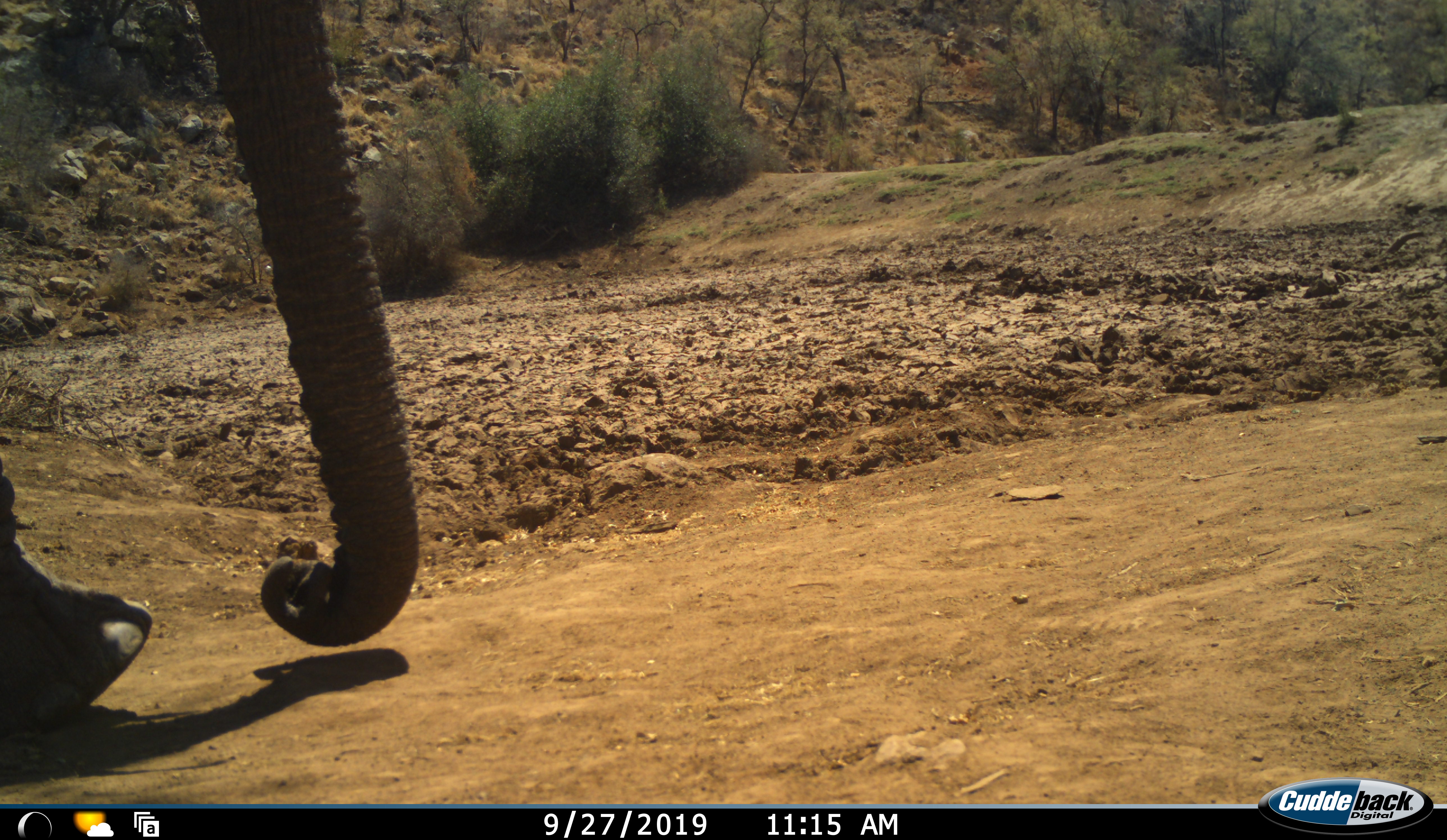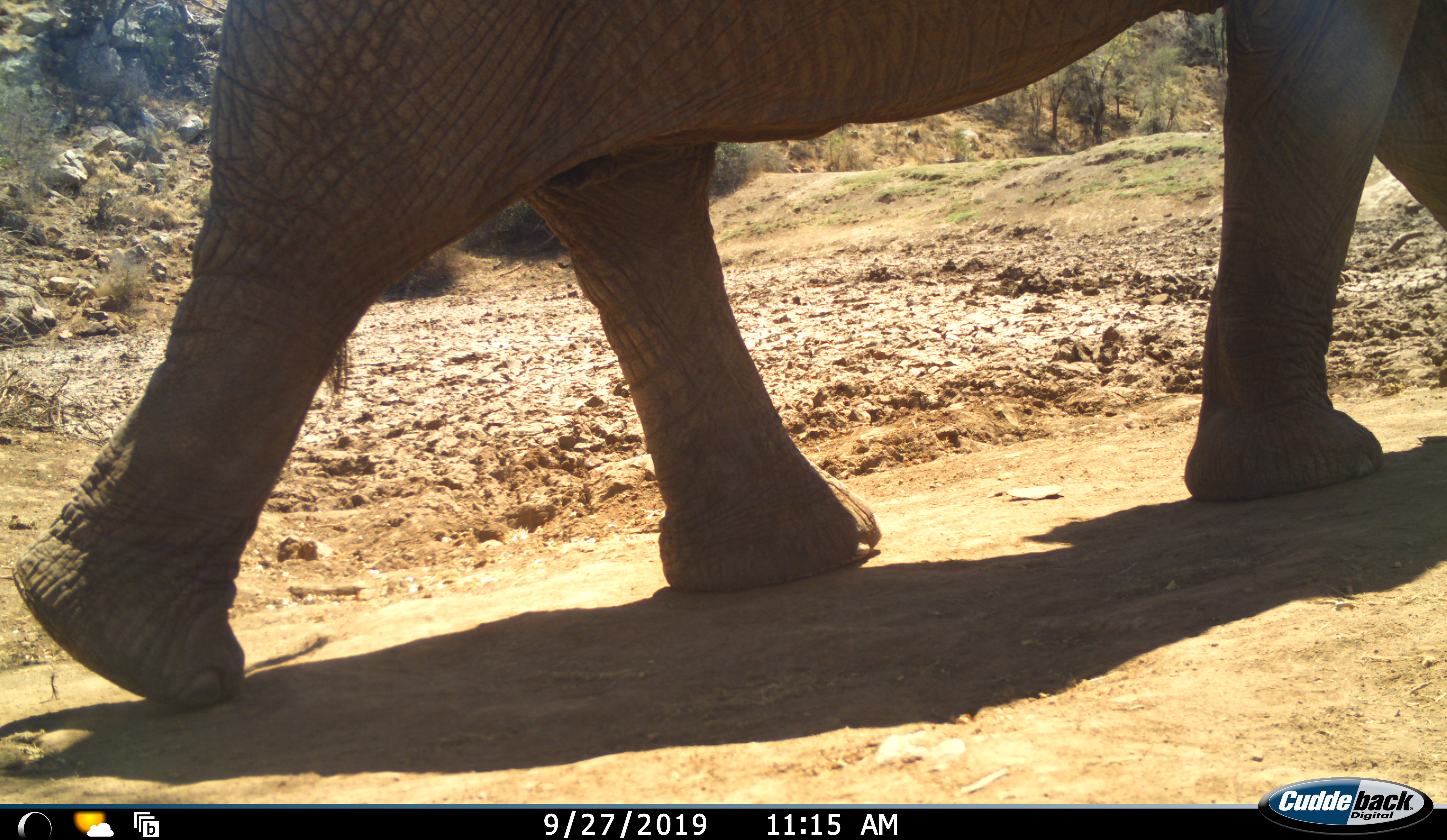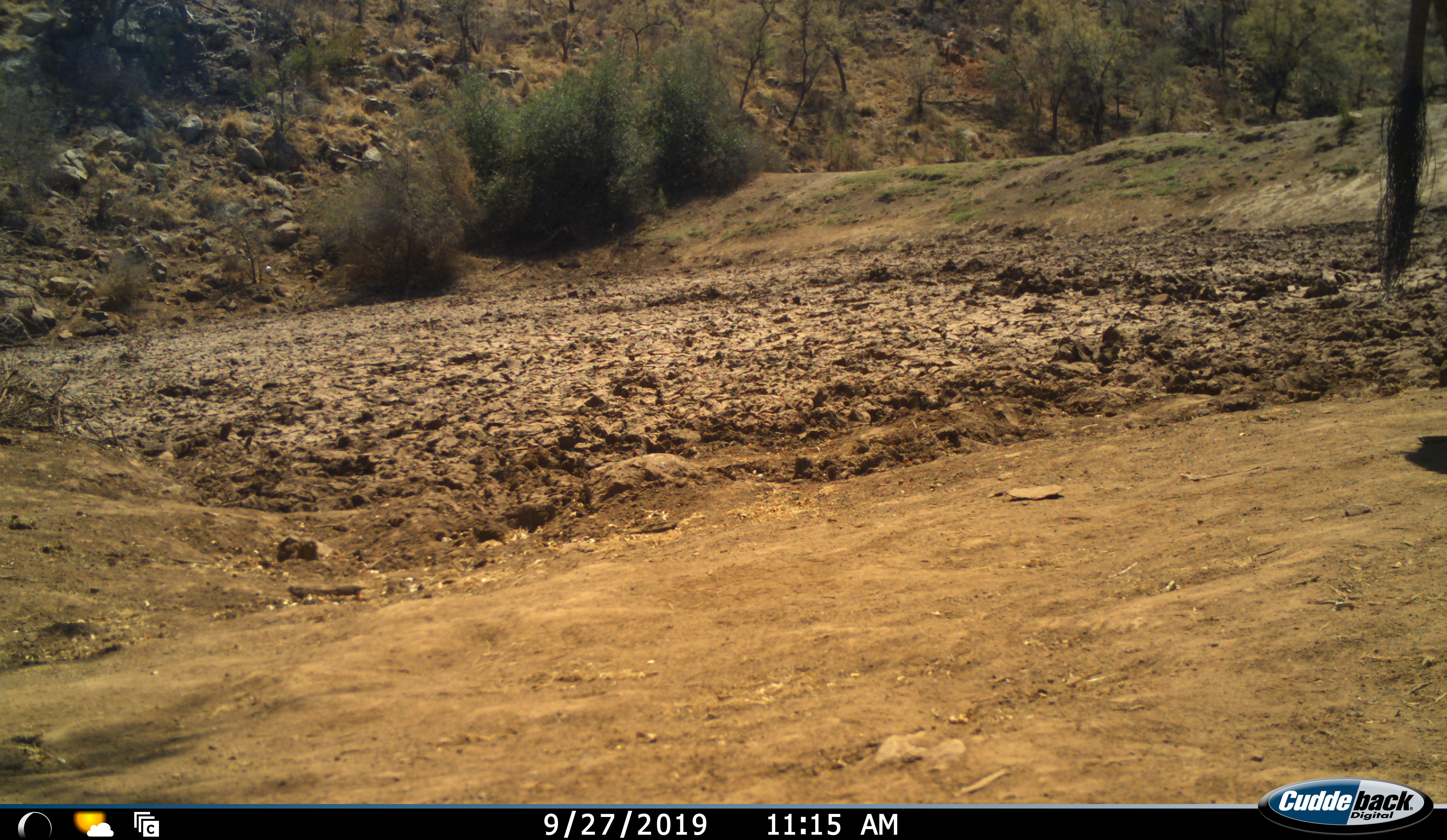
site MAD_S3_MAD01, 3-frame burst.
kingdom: Animalia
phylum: Chordata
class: Mammalia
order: Proboscidea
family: Elephantidae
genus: Loxodonta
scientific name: Loxodonta africana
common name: african bush elephant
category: elephant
Elephant (african bush elephant) (Loxodonta africana), count 1. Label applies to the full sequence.